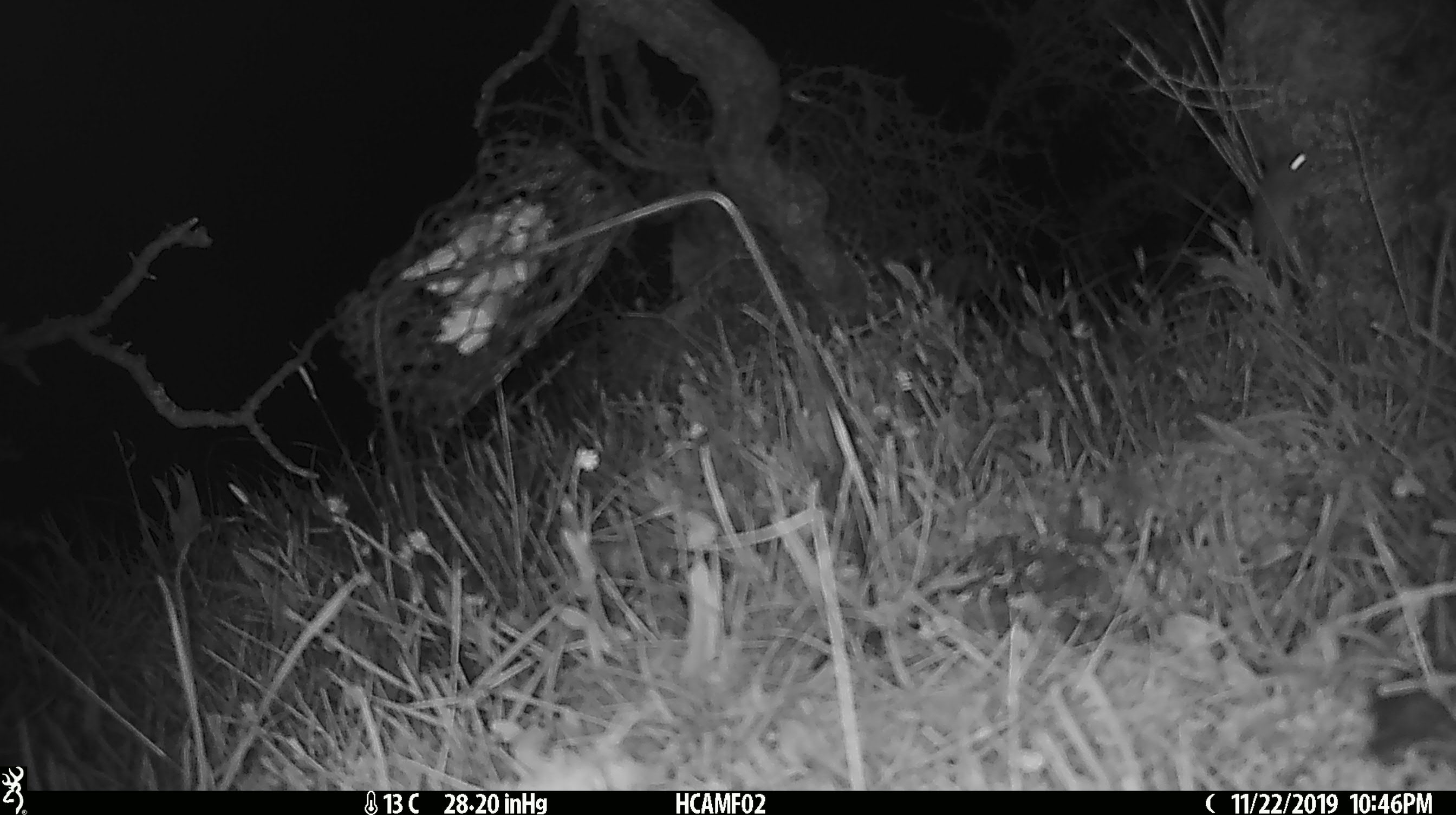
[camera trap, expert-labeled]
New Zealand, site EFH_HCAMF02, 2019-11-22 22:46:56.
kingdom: Animalia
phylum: Chordata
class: Mammalia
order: Rodentia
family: Muridae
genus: Mus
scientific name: Mus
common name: mouse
Mouse (Mus).